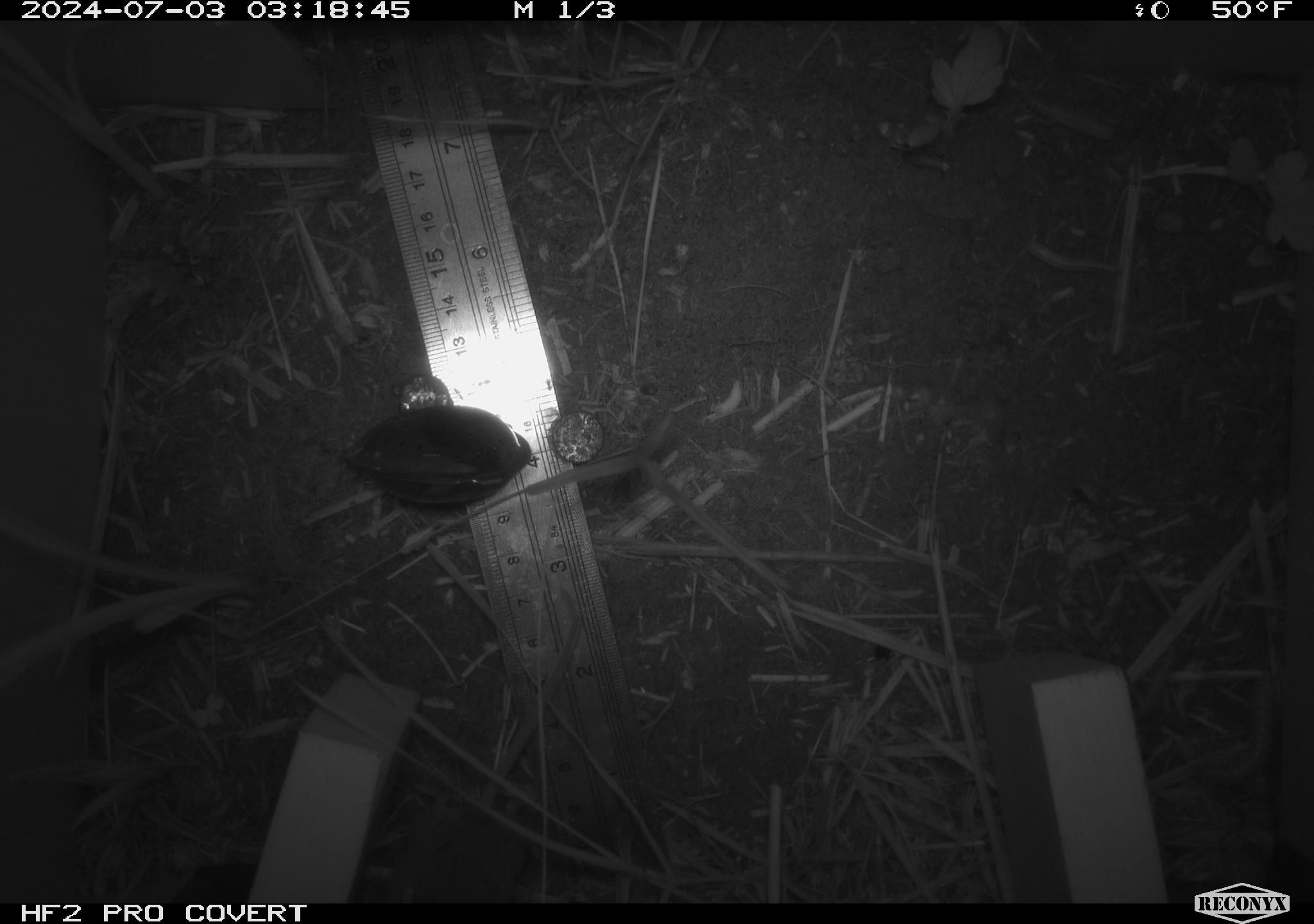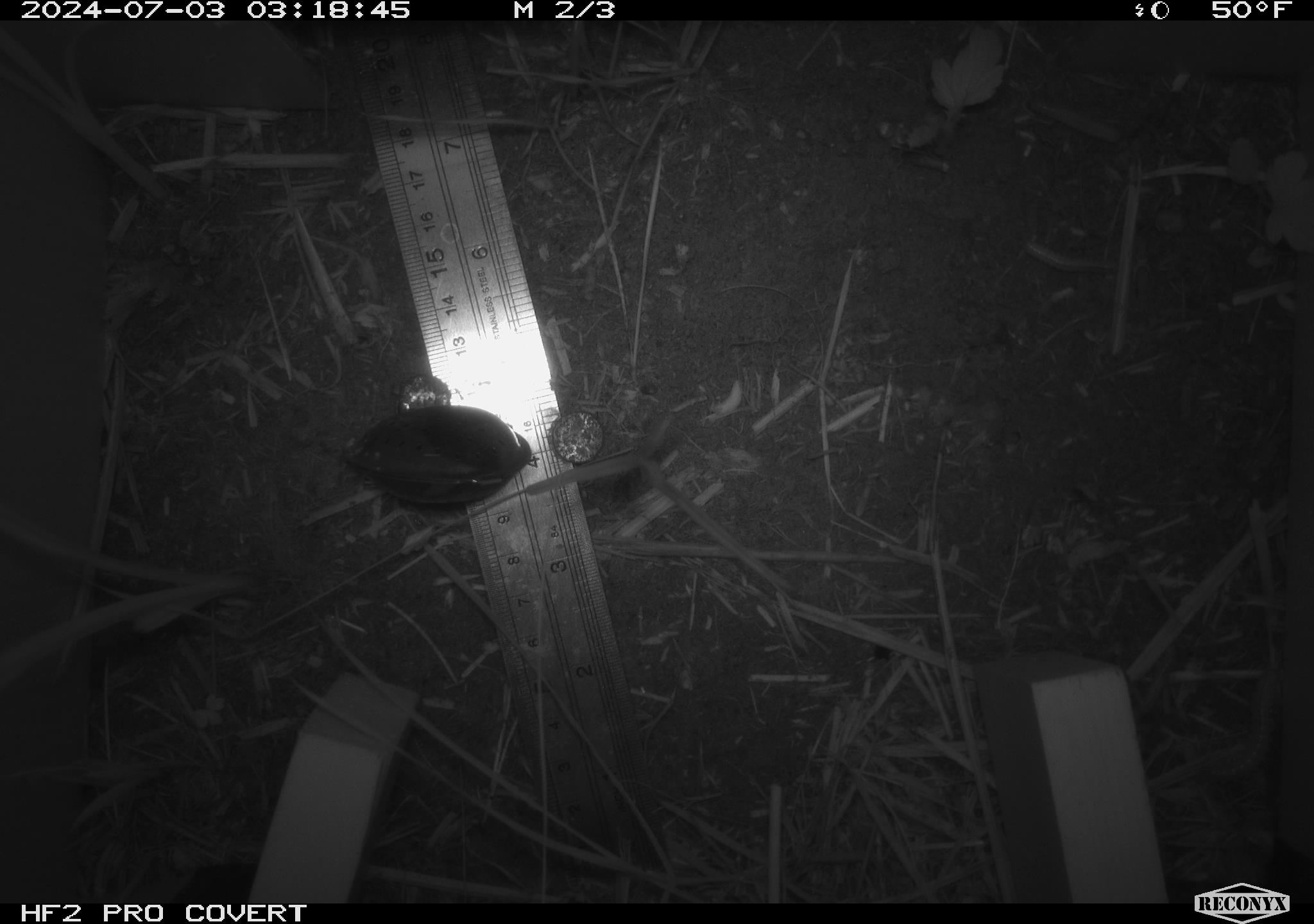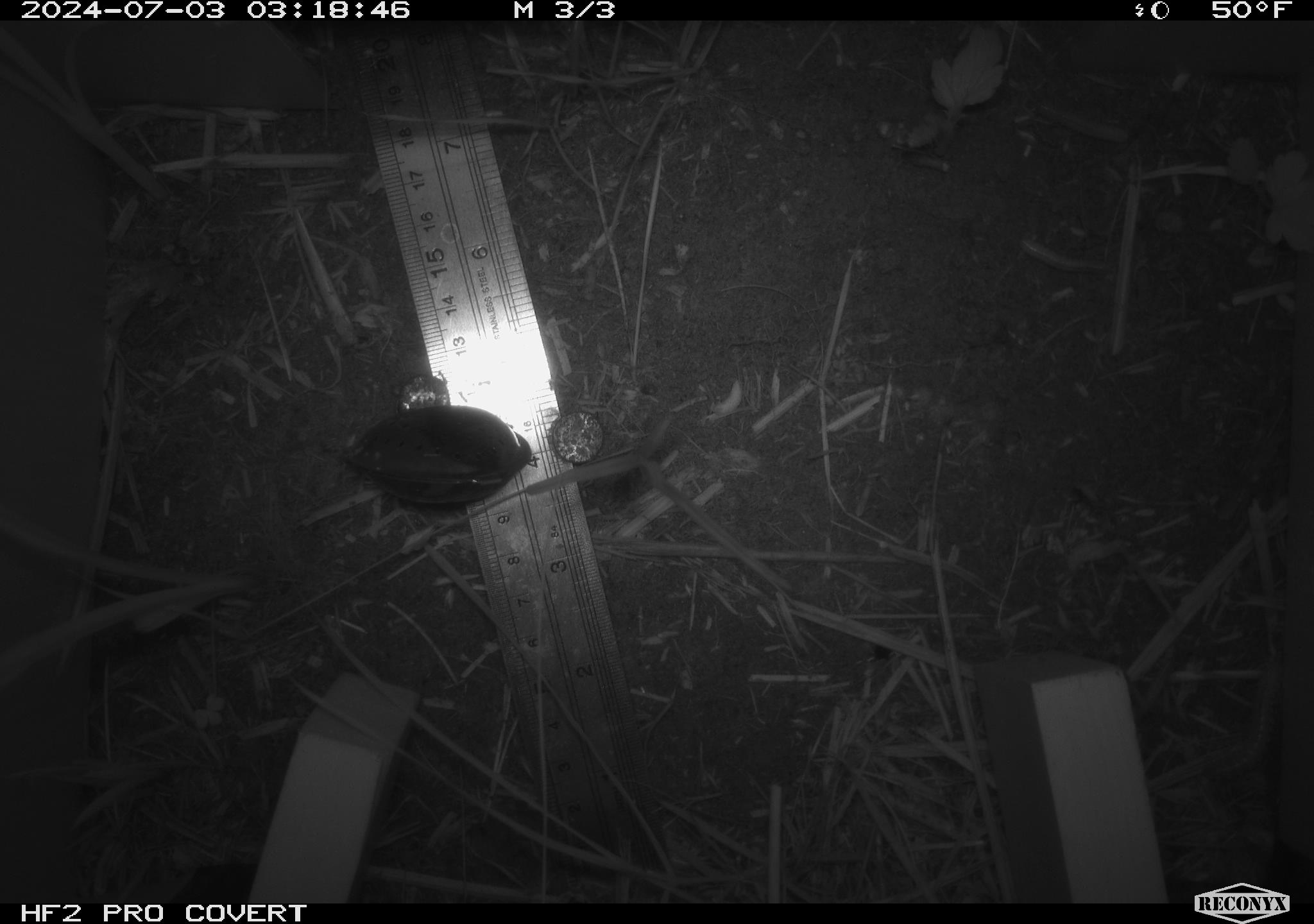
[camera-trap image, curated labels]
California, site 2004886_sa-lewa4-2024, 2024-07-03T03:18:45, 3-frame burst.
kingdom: Animalia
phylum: Chordata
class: Mammalia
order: Rodentia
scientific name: Rodentia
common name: rodent